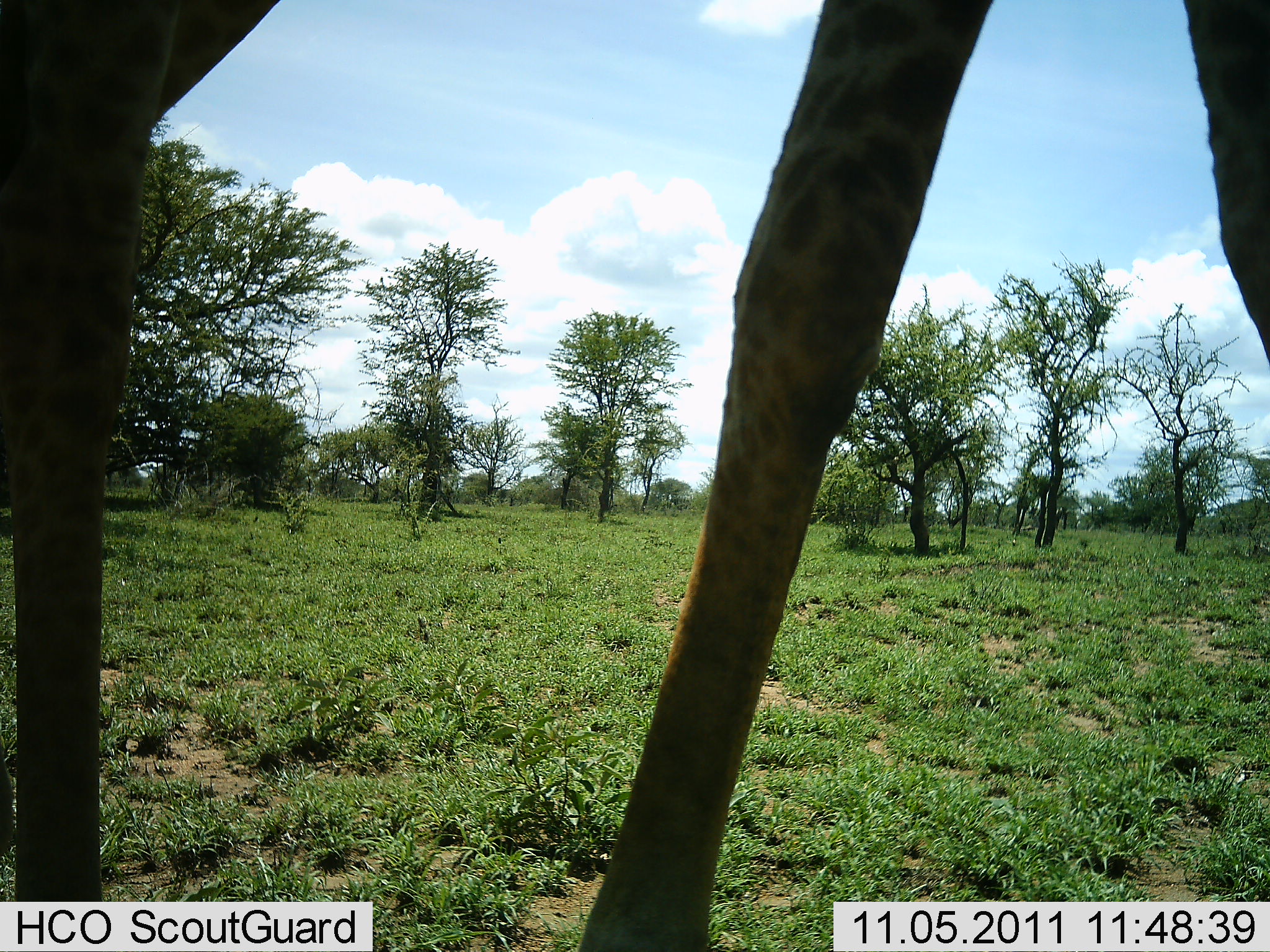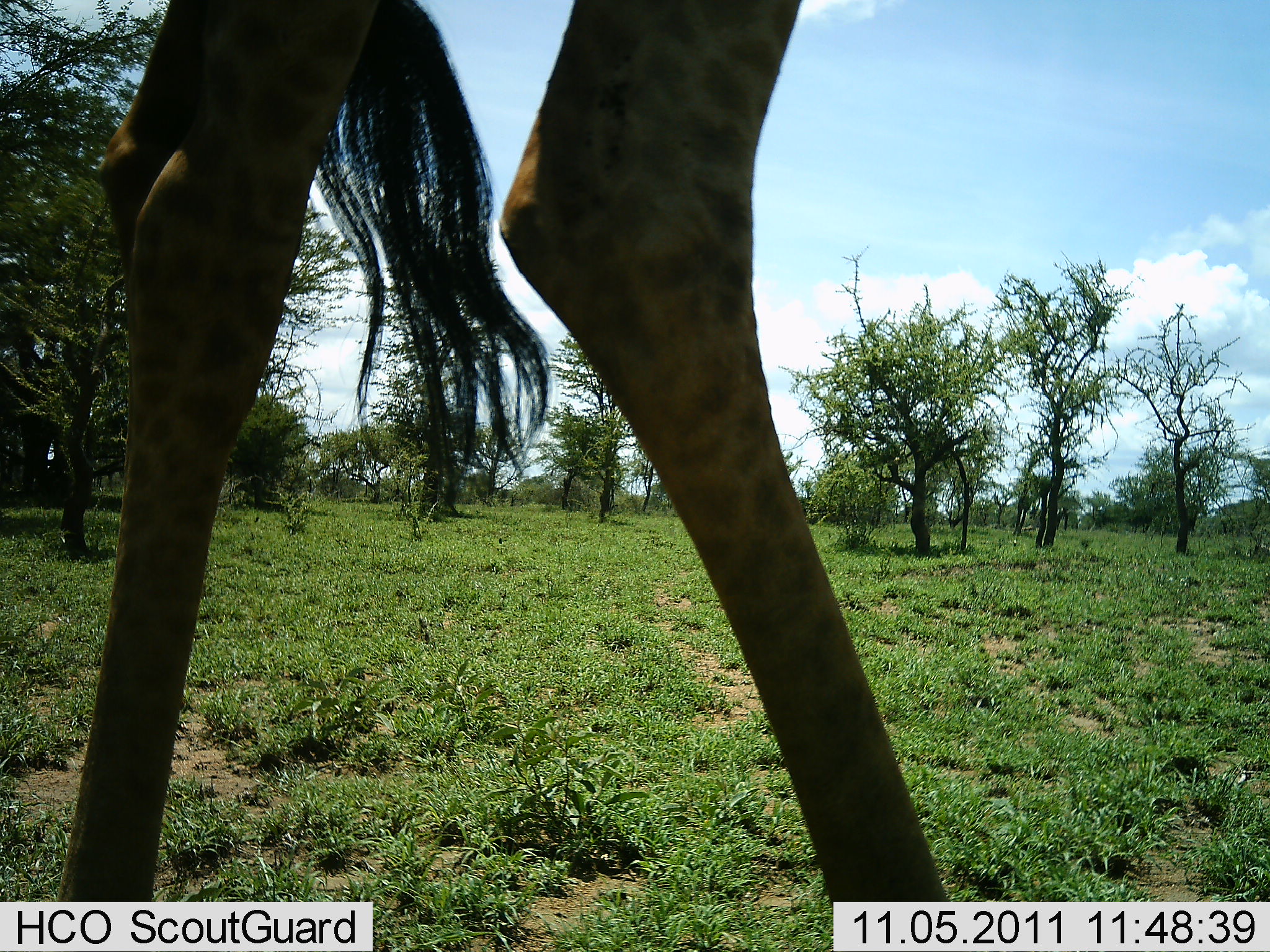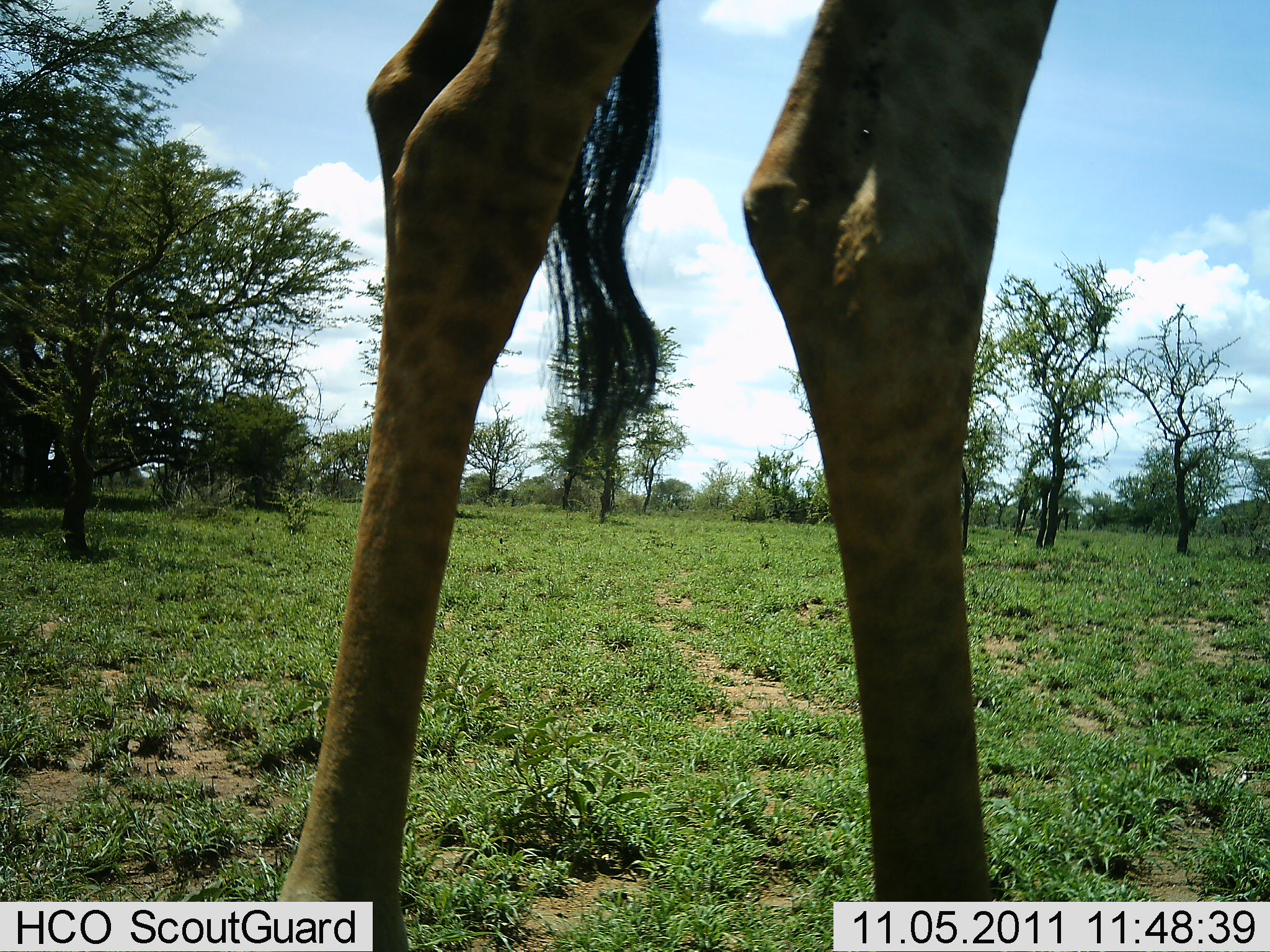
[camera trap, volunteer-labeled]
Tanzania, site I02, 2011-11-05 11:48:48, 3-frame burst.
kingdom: Animalia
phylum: Chordata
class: Mammalia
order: Artiodactyla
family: Giraffidae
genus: Giraffa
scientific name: Giraffa camelopardalis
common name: giraffe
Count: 1.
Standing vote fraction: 21%.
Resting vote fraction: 0%.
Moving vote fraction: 79%.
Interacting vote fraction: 0%.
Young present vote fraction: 0%.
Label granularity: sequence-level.